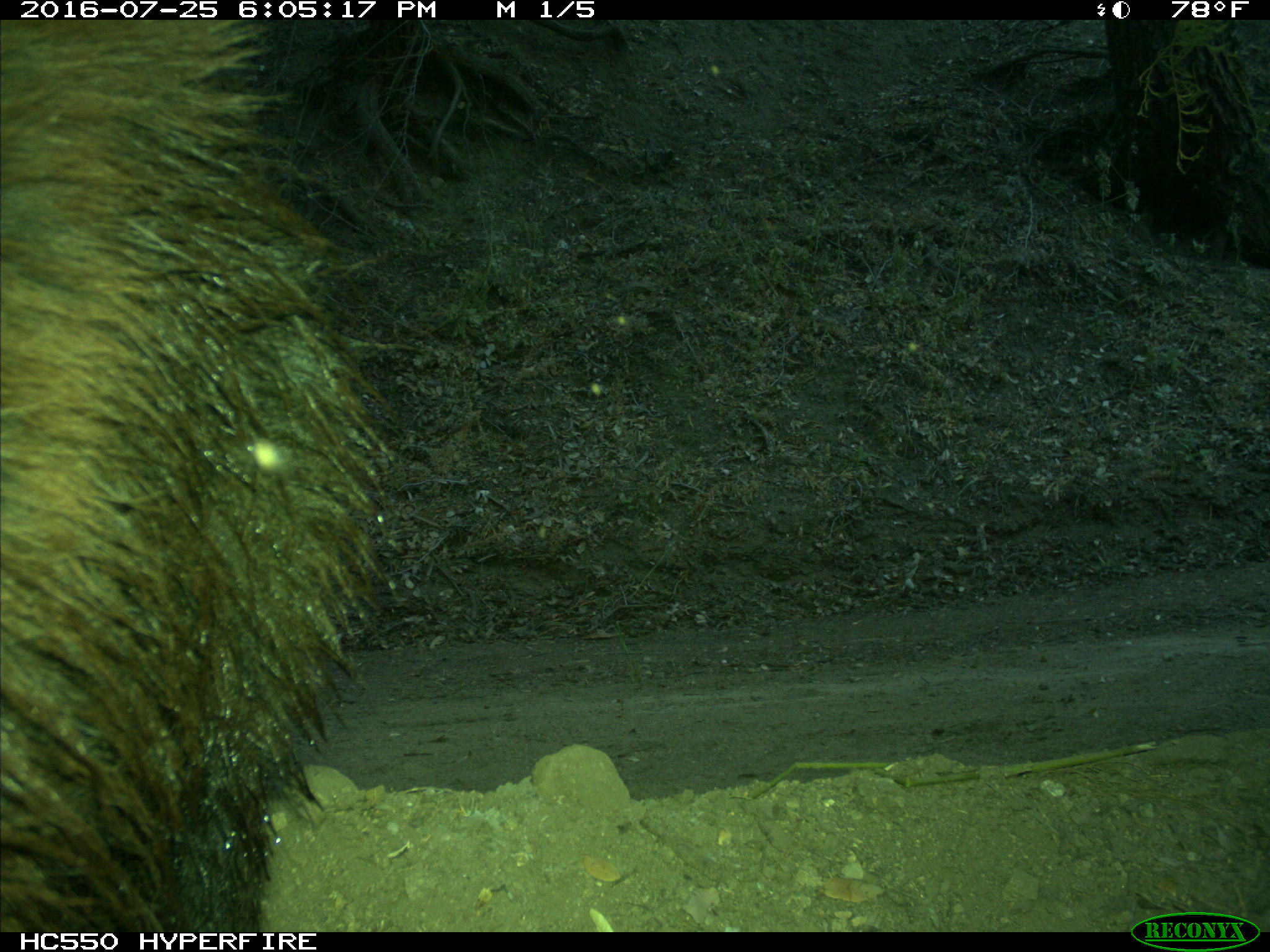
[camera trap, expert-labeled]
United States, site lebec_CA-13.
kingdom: Animalia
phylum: Chordata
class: Mammalia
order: Carnivora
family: Ursidae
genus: Ursus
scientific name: Ursus americanus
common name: american black bear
Ursus americanus (american black bear).